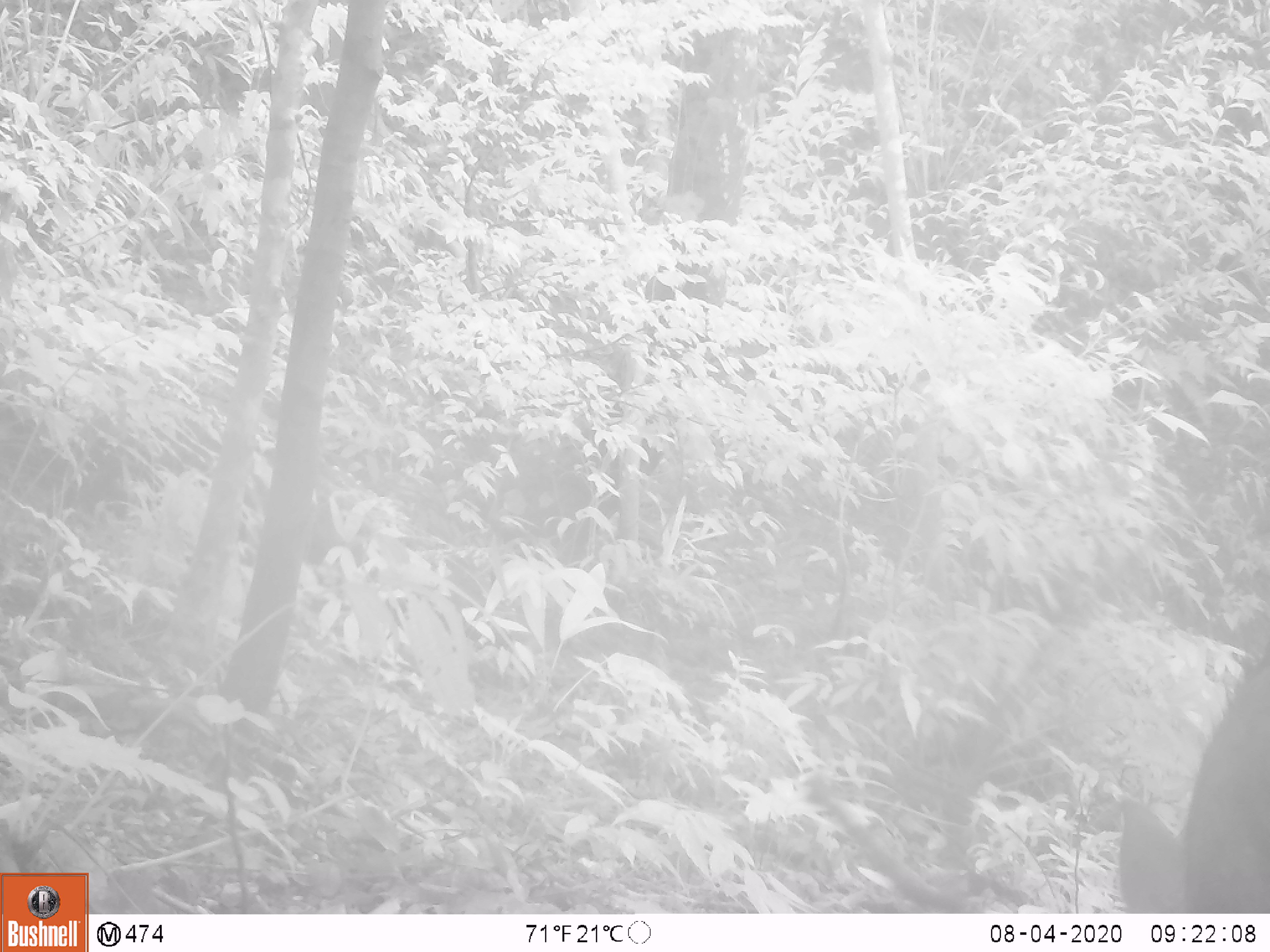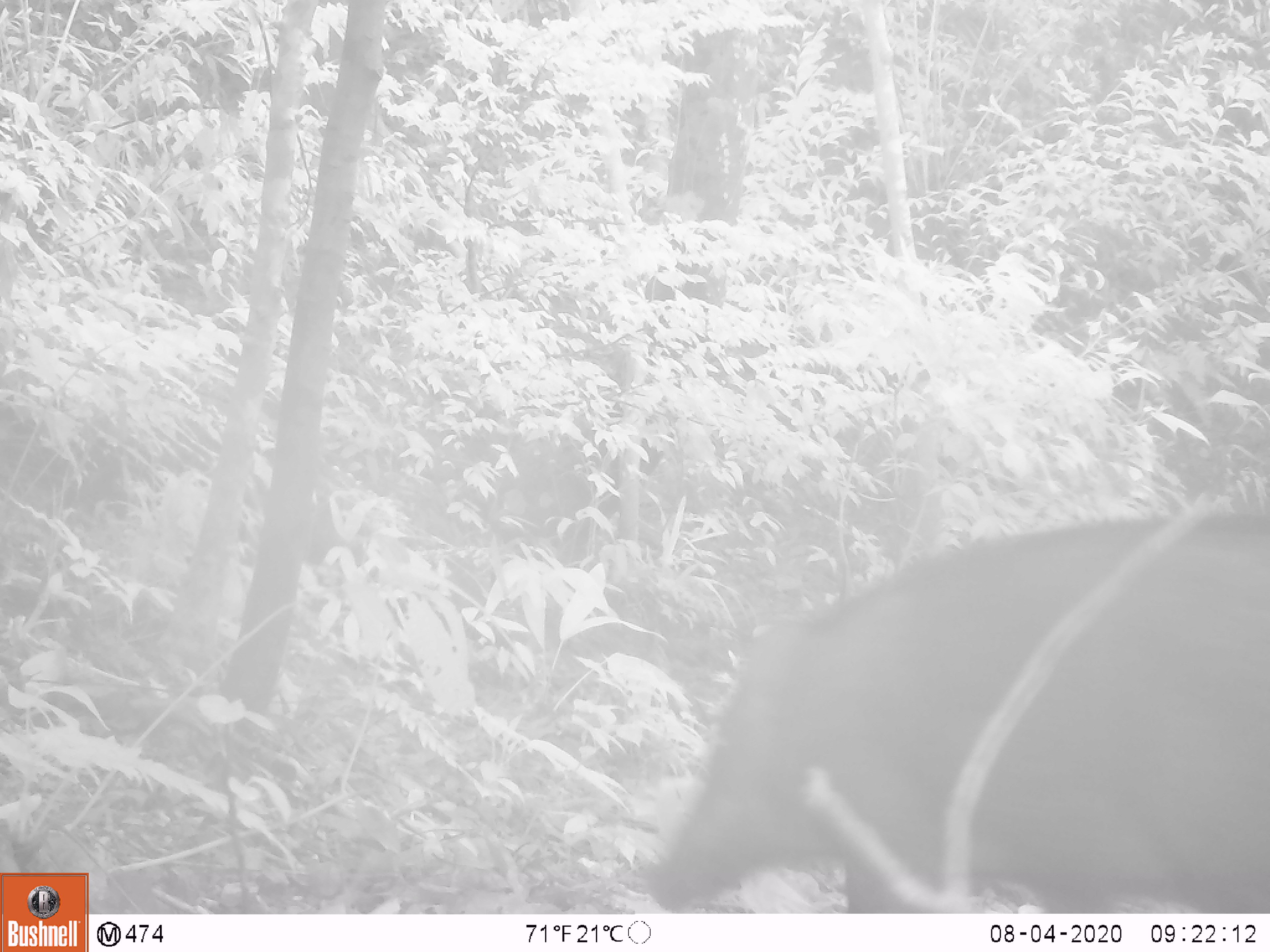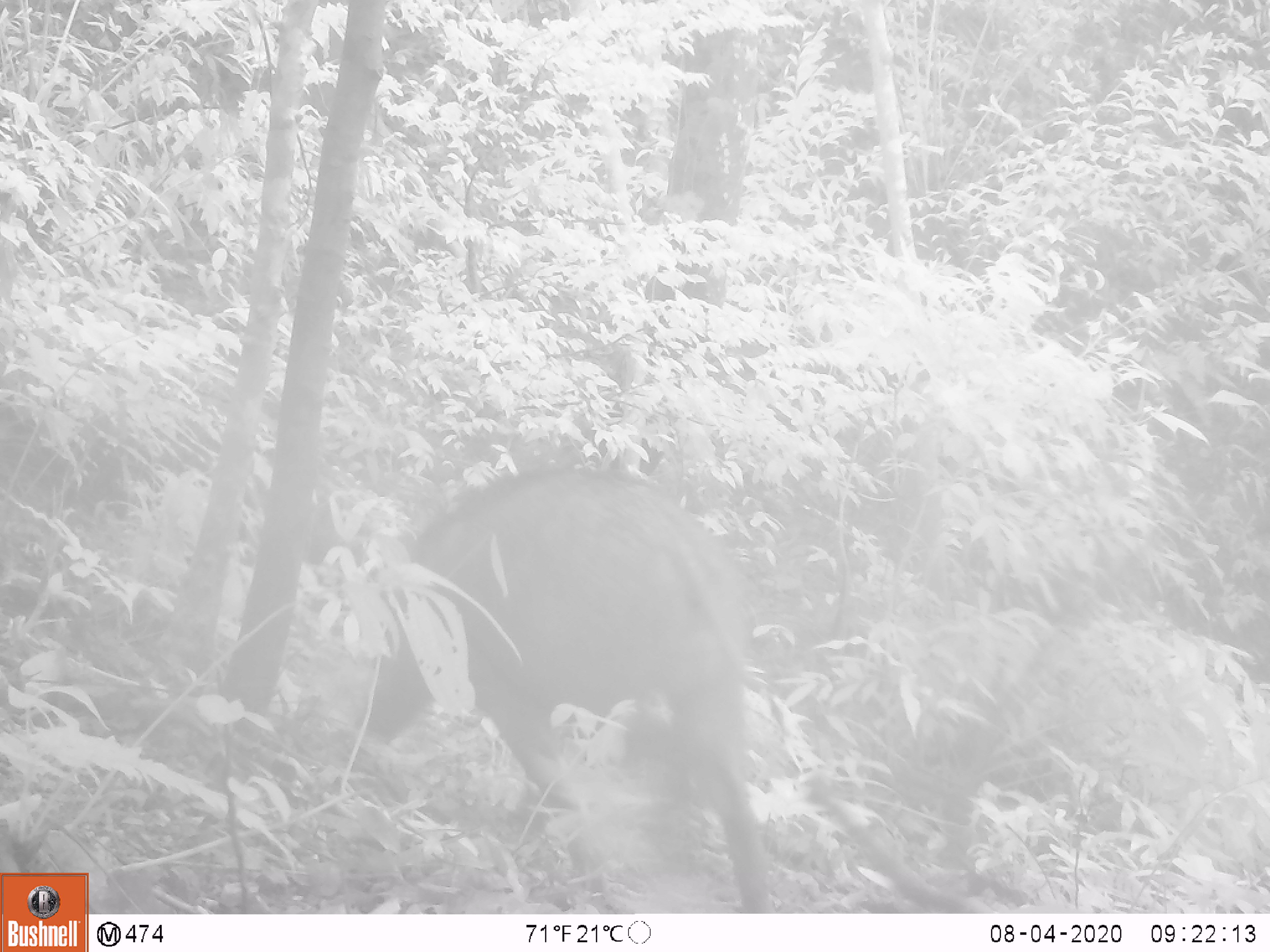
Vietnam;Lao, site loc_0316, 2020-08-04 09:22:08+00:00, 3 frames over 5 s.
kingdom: Animalia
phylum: Chordata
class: Mammalia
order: Artiodactyla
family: Suidae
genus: Sus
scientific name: Sus scrofa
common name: eurasian wild pig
Eurasian wild pig (Sus scrofa). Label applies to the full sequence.